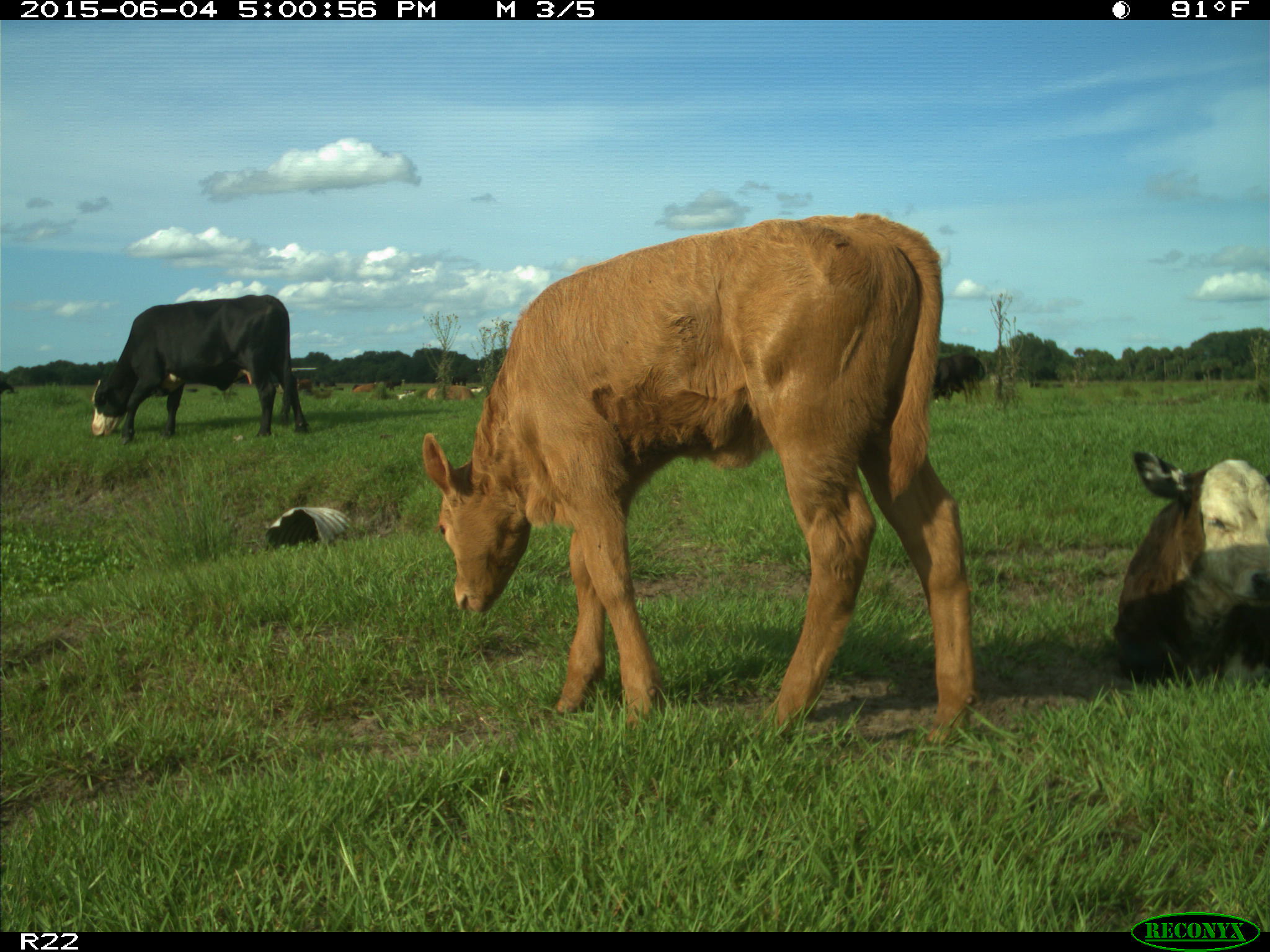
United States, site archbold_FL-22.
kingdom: Animalia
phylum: Chordata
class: Mammalia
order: Artiodactyla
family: Bovidae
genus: Bos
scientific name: Bos taurus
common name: domestic cow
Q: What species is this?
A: Bos taurus (domestic cow).